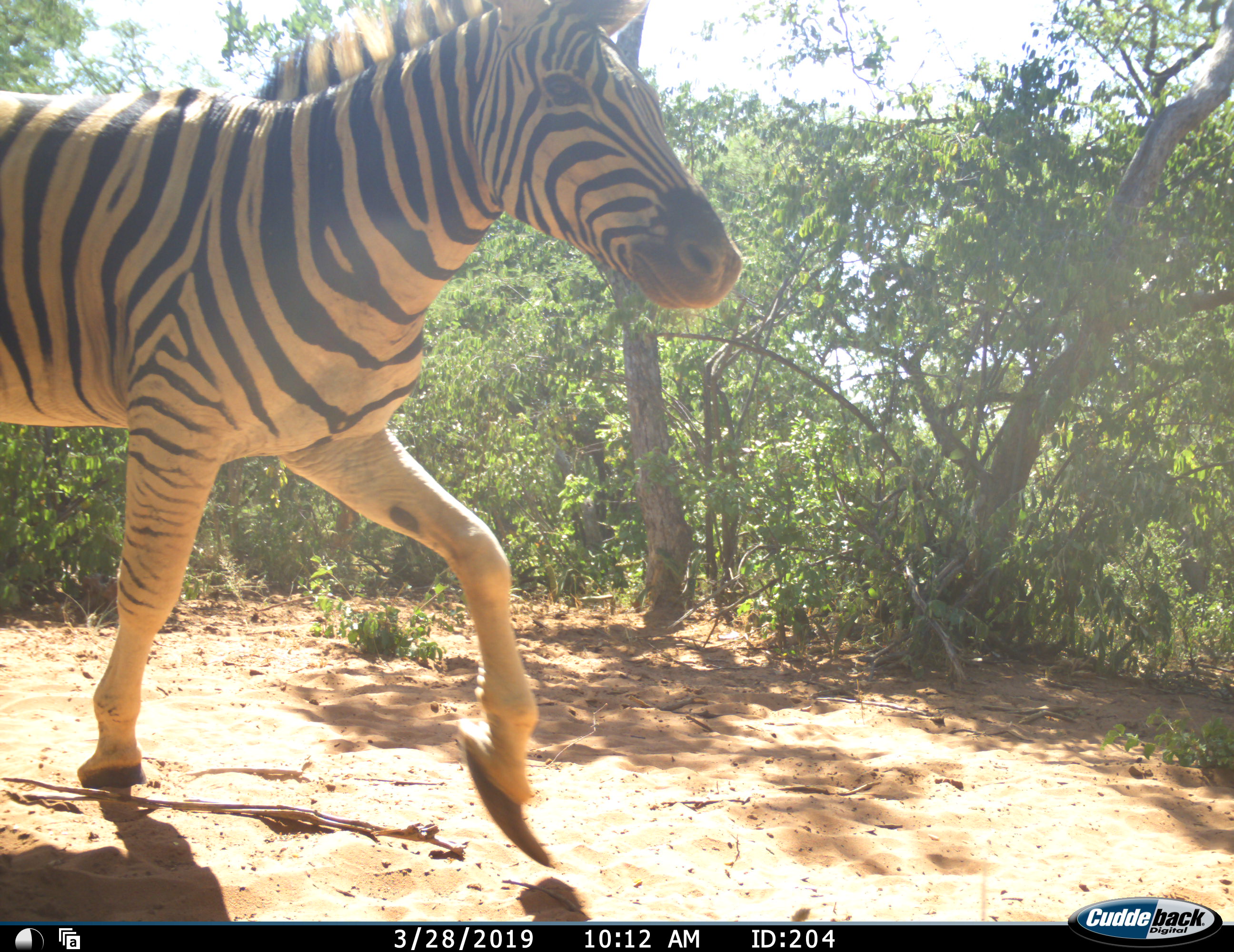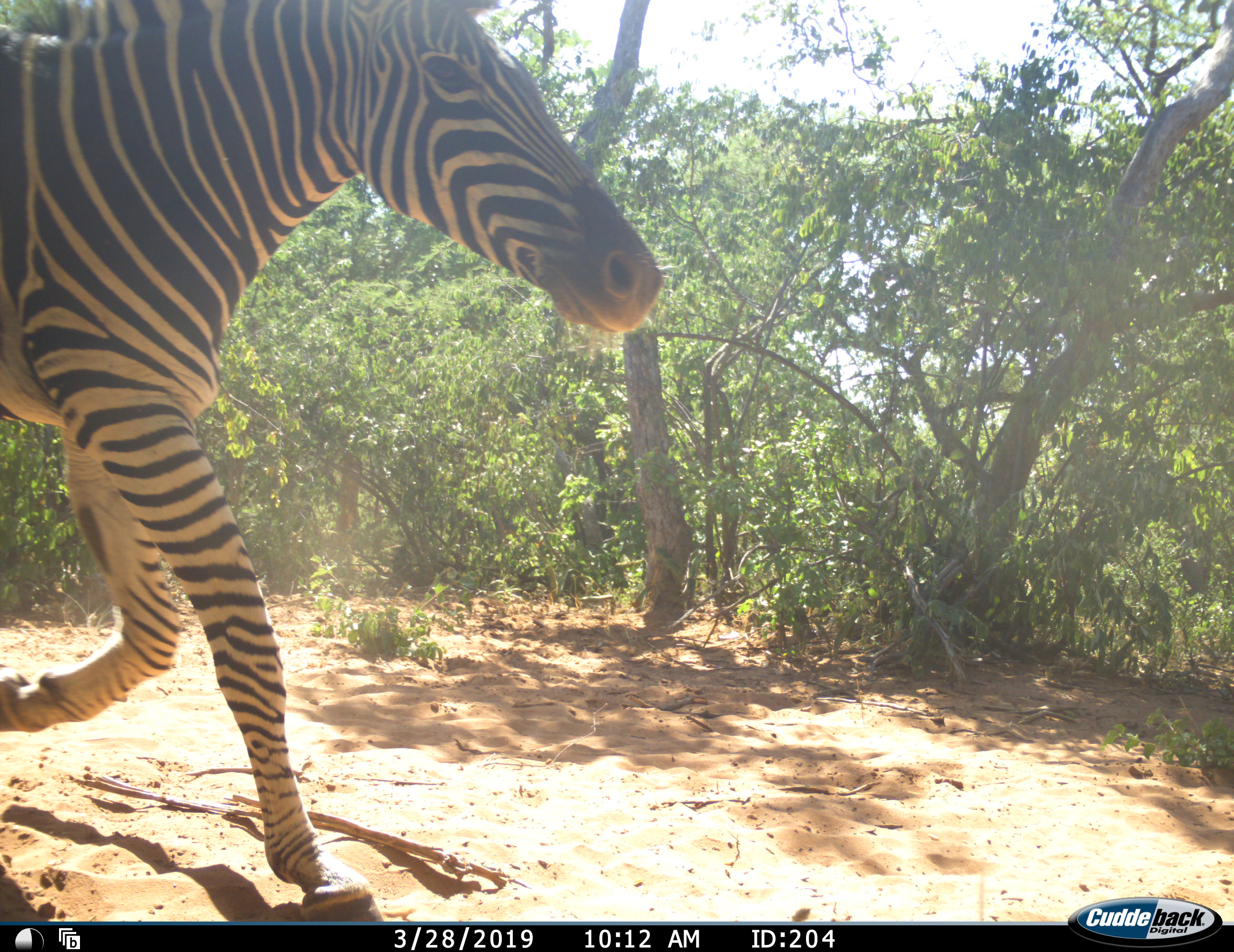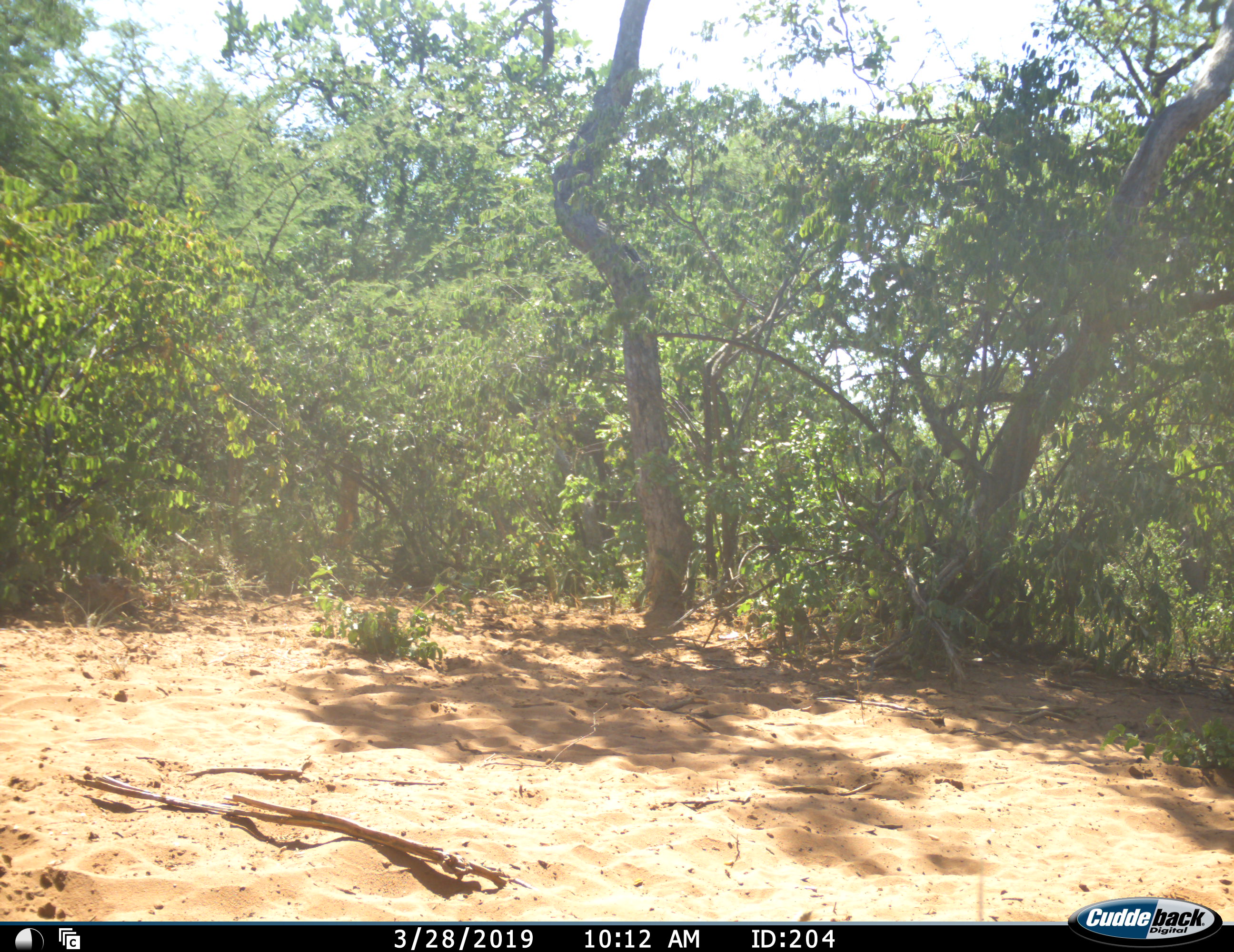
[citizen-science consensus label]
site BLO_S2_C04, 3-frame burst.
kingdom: Animalia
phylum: Chordata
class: Mammalia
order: Perissodactyla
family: Equidae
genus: Equus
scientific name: Equus quagga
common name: plains zebra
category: zebraplains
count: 2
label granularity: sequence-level